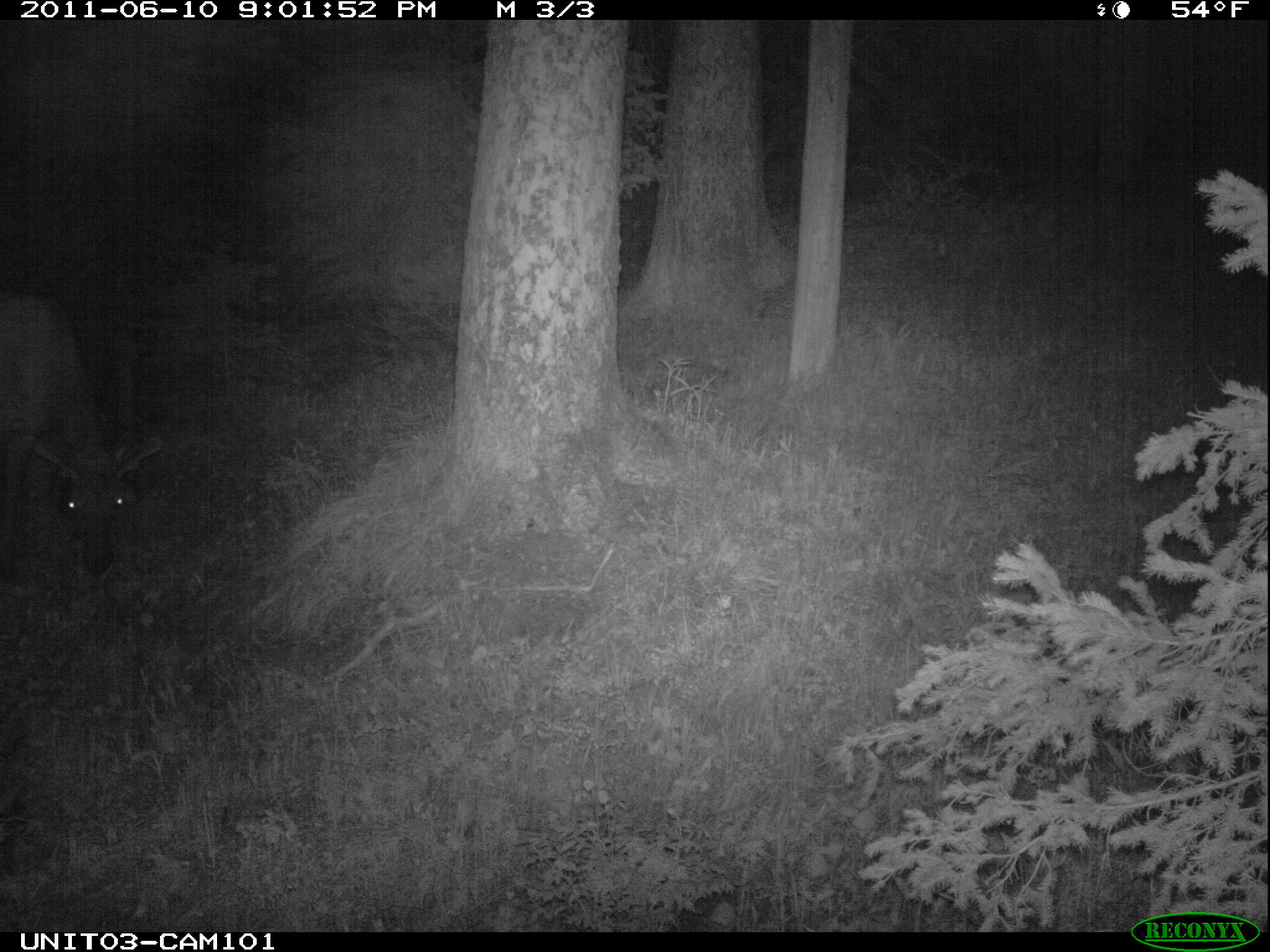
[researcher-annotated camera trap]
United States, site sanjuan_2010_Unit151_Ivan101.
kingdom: Animalia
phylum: Chordata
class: Mammalia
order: Artiodactyla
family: Cervidae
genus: Cervus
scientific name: Cervus elaphus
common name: red deer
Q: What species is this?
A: Cervus elaphus (red deer).